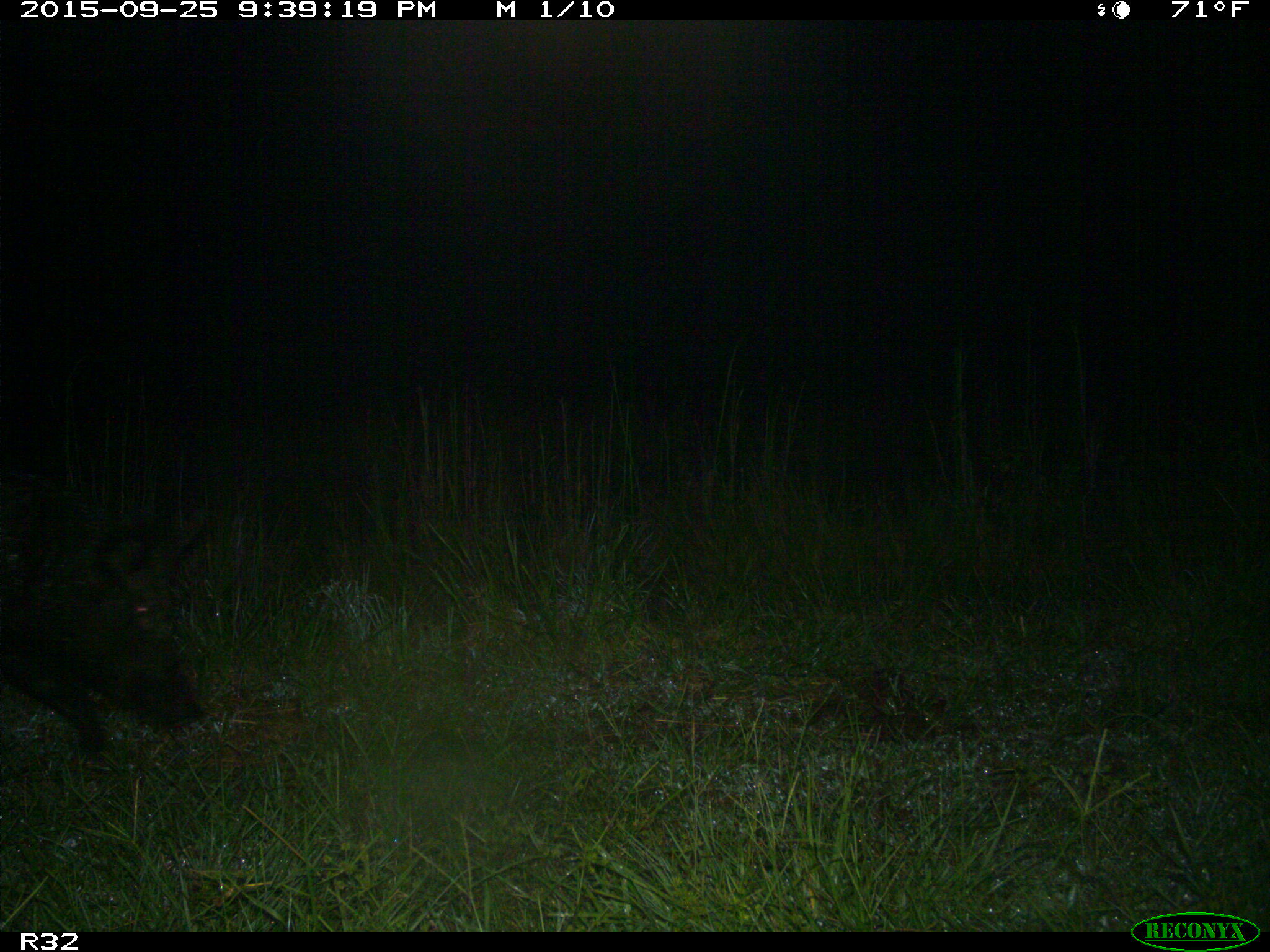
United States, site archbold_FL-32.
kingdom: Animalia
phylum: Chordata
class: Mammalia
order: Artiodactyla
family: Suidae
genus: Sus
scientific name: Sus scrofa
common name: wild boar